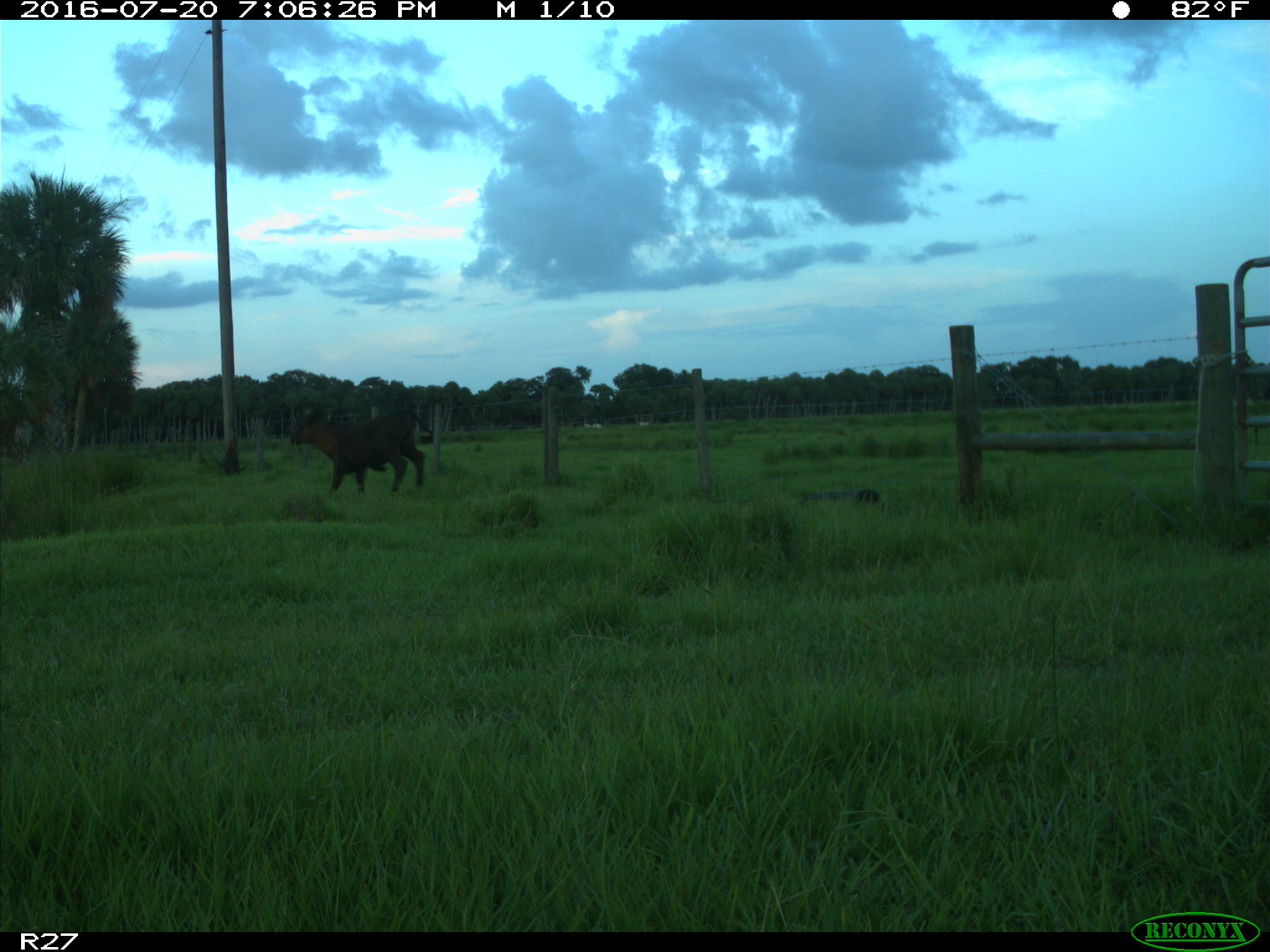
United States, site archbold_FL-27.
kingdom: Animalia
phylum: Chordata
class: Mammalia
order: Artiodactyla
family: Bovidae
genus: Bos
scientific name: Bos taurus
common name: domestic cow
Bos taurus (domestic cow).